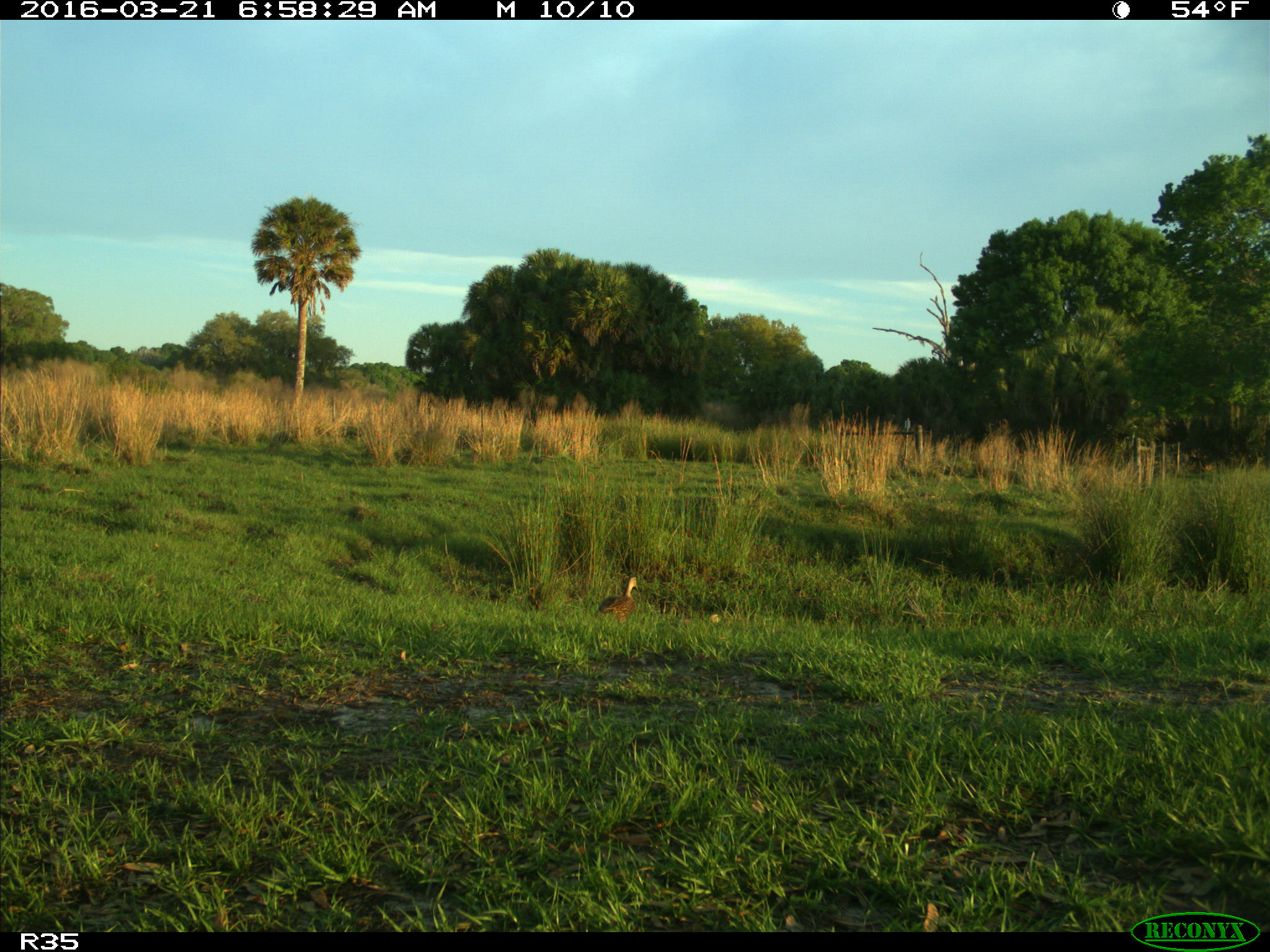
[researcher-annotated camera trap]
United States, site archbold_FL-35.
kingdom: Animalia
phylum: Chordata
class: Aves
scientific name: Aves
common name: birds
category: unidentified bird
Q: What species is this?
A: Unidentified bird (birds) (Aves).